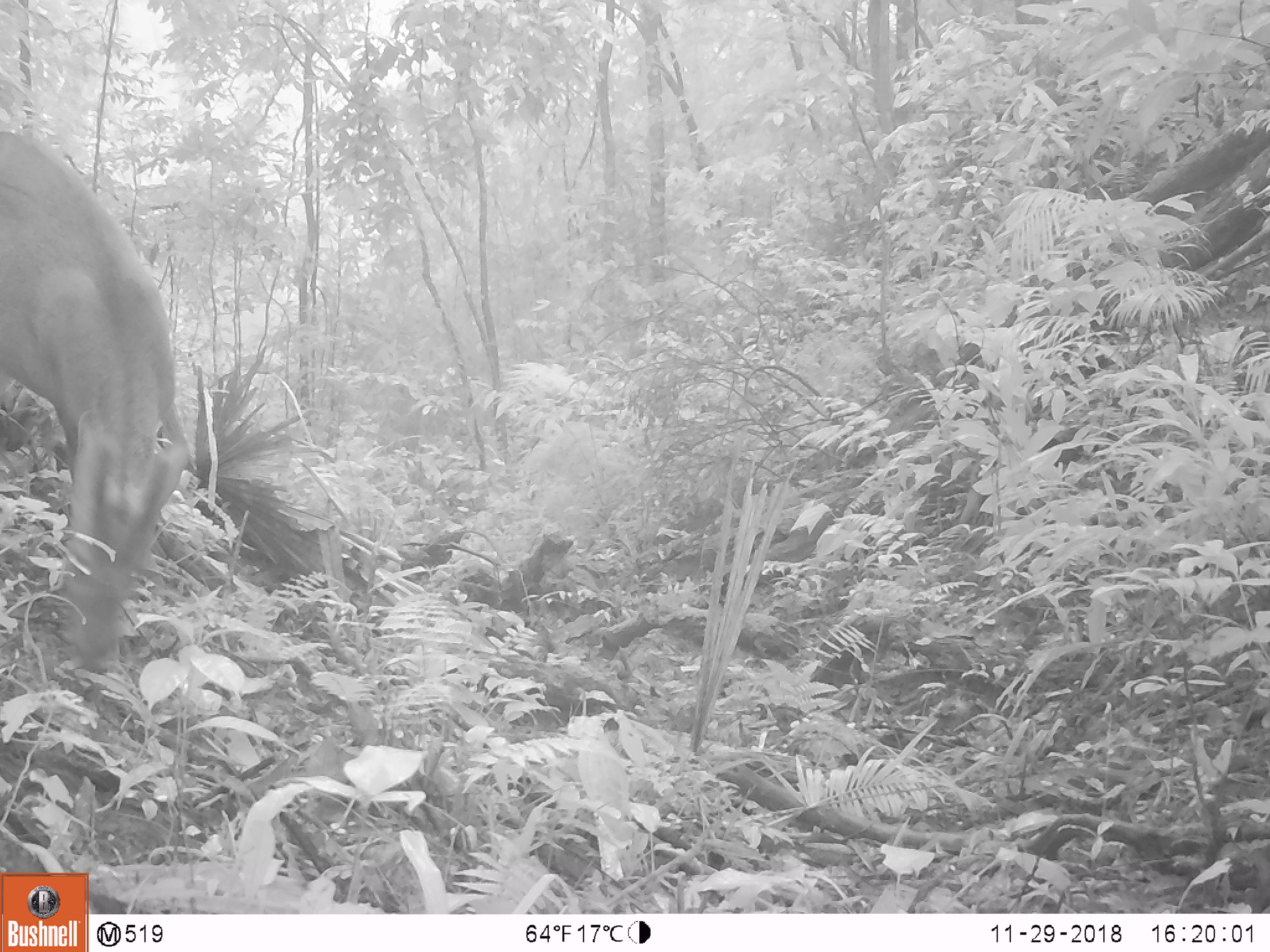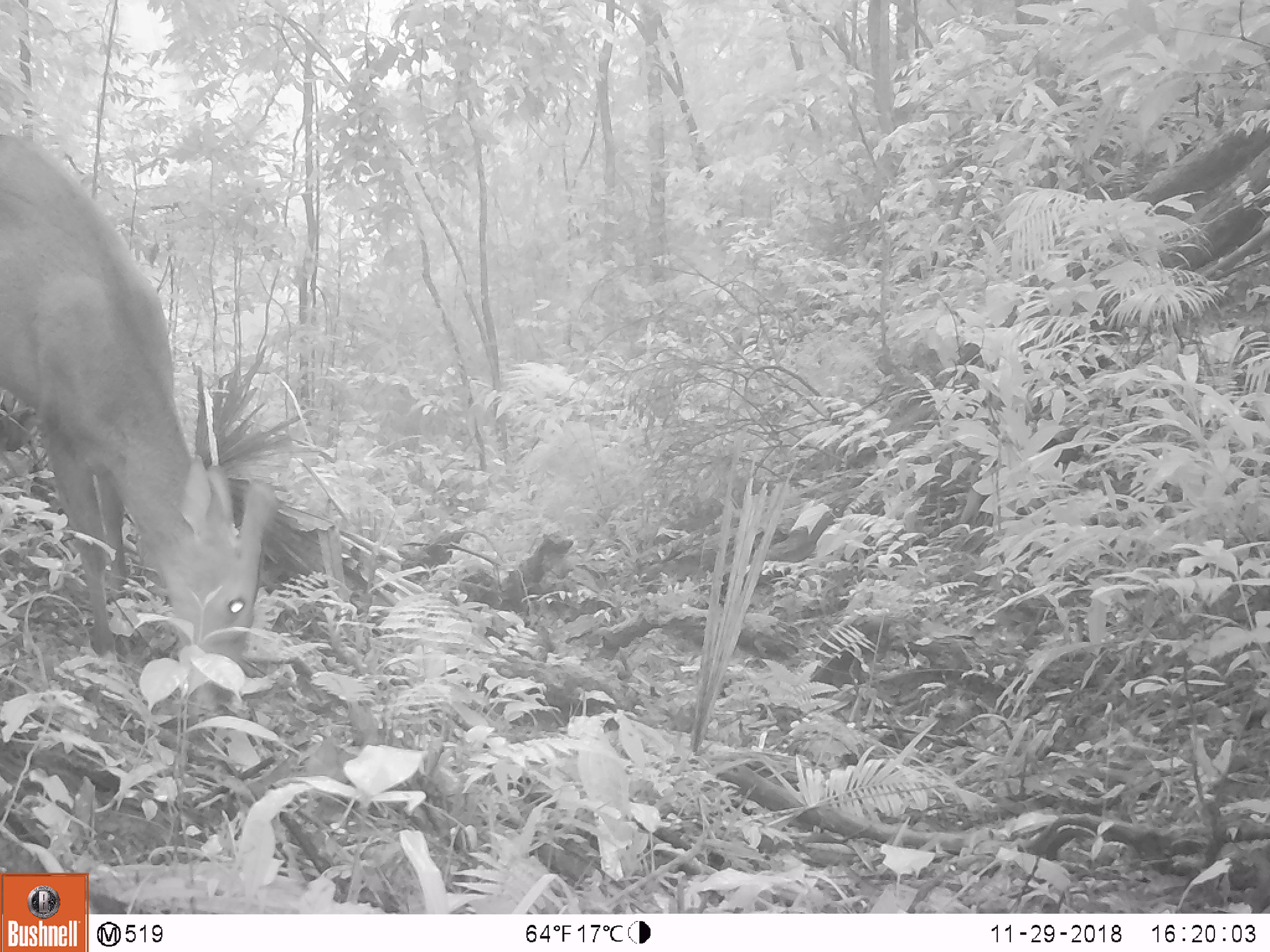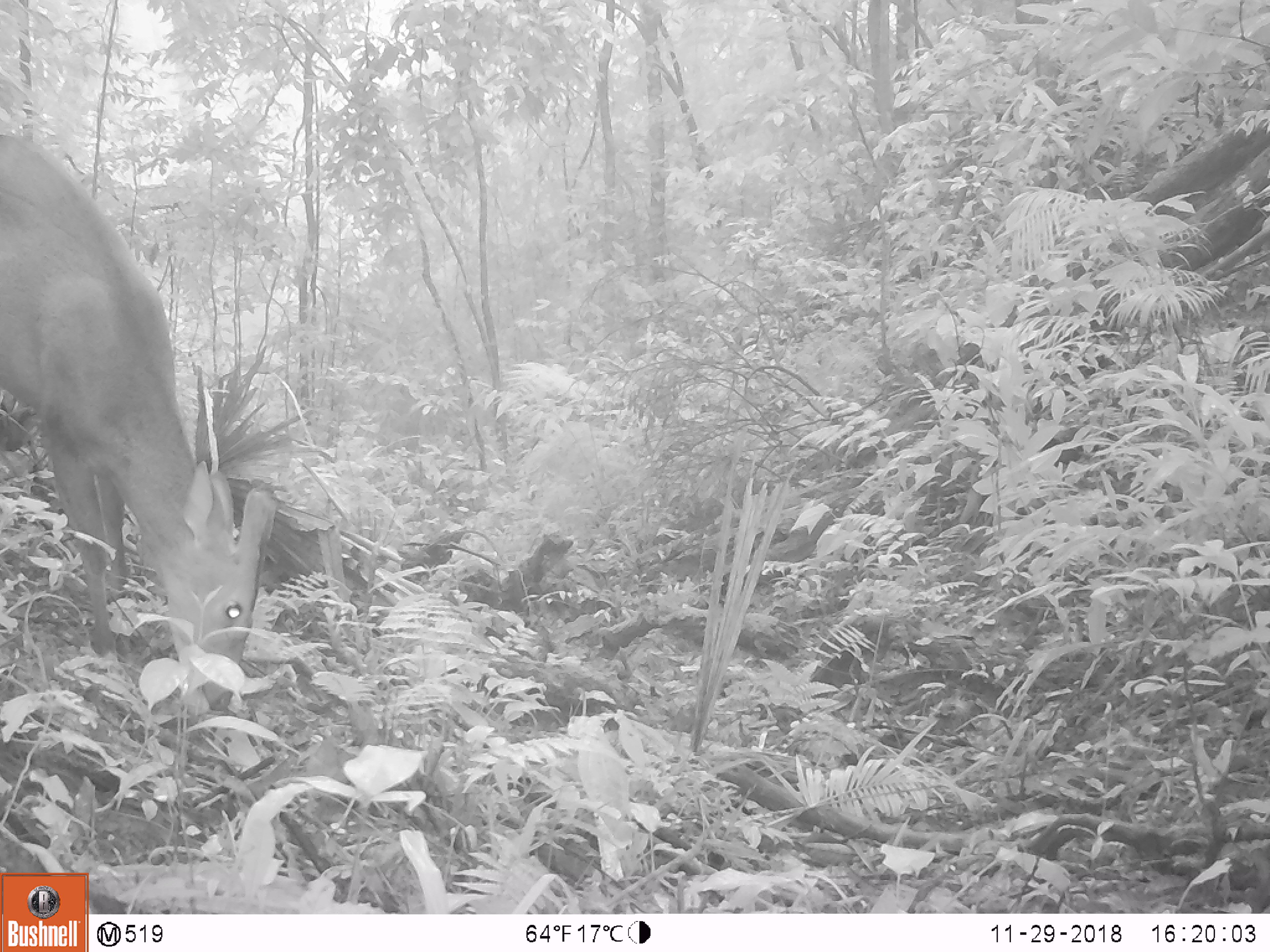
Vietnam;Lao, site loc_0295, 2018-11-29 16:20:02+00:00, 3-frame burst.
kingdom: Animalia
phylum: Chordata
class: Mammalia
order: Artiodactyla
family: Cervidae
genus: Muntiacus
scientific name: Muntiacus vuquangensis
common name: large-antlered muntjac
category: large antlered muntjac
Large antlered muntjac (large-antlered muntjac) (Muntiacus vuquangensis). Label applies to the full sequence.